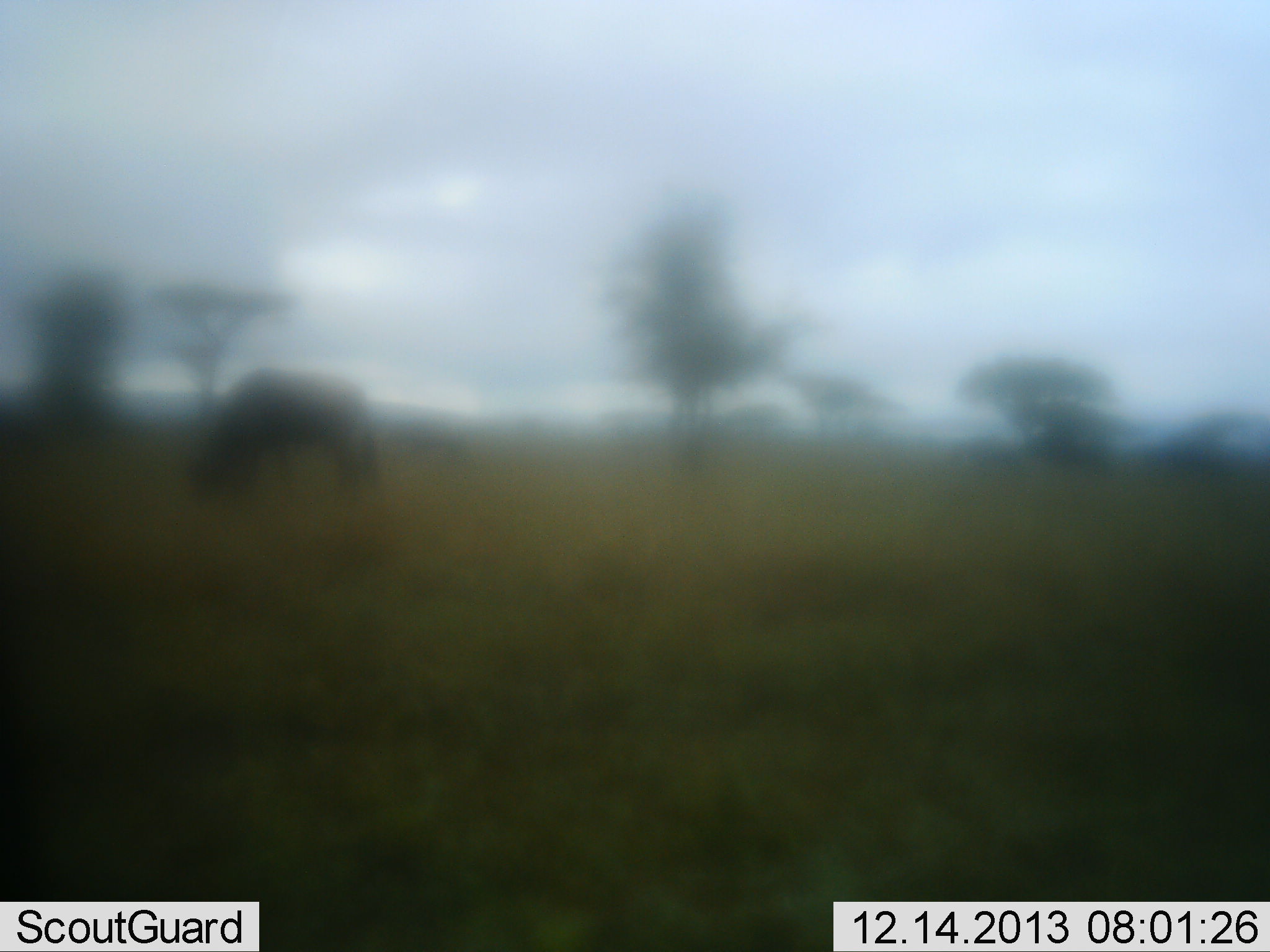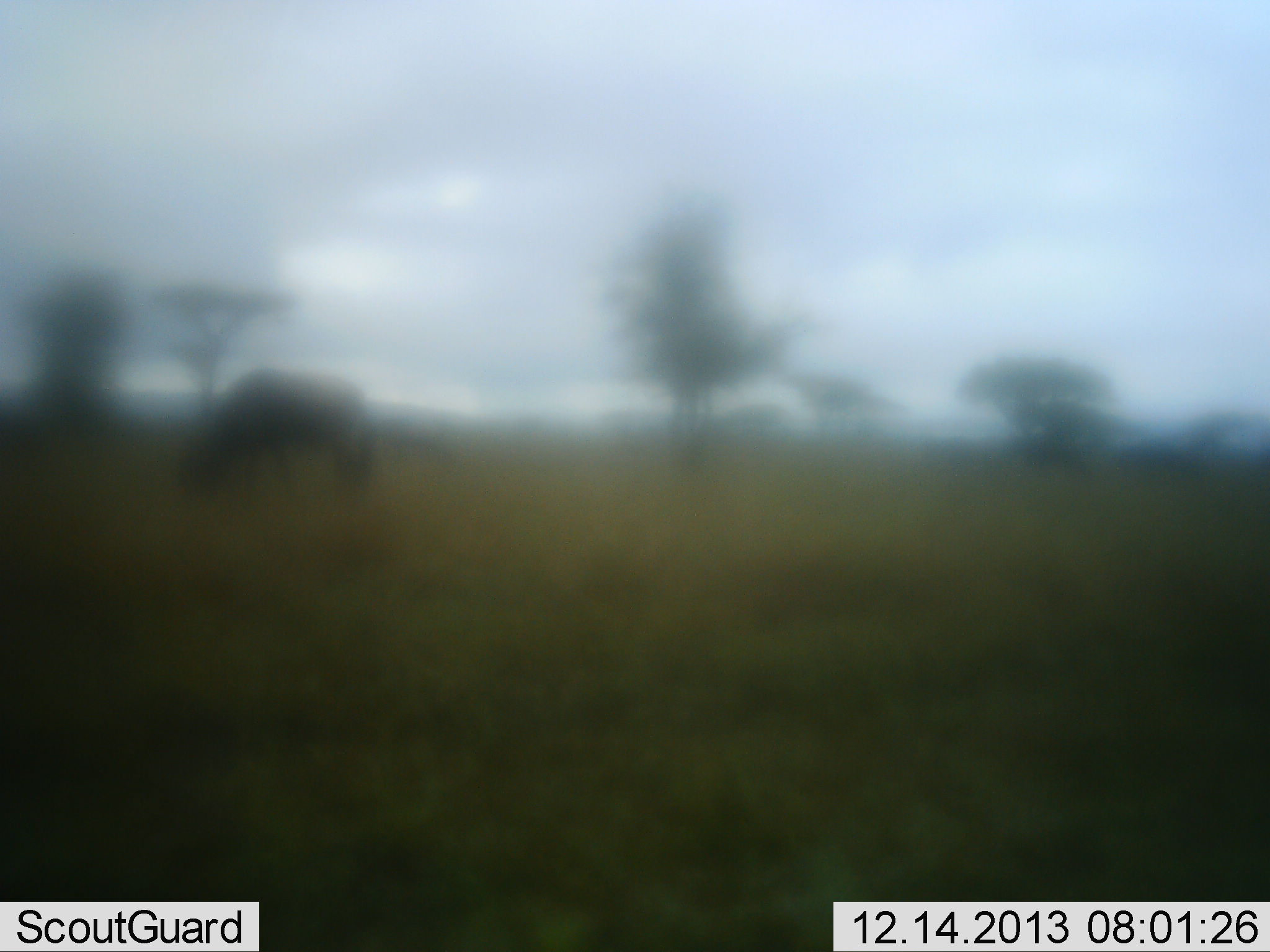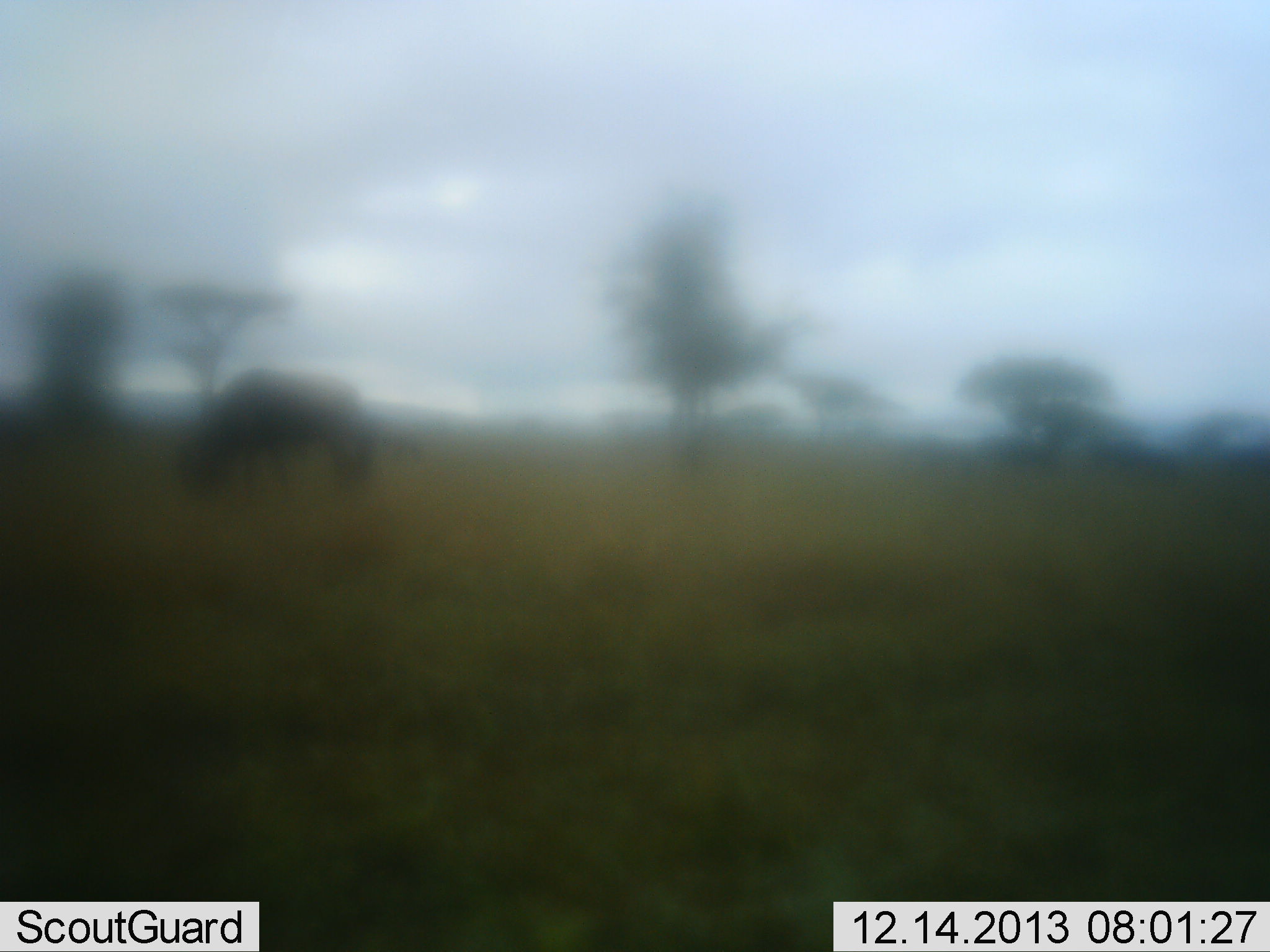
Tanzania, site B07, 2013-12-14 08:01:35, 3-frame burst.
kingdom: Animalia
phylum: Chordata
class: Mammalia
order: Artiodactyla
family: Bovidae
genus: Connochaetes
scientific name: Connochaetes taurinus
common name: blue wildebeest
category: wildebeest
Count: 5.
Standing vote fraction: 20%.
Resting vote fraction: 0%.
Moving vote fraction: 40%.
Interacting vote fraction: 0%.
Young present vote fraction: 0%.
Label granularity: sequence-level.